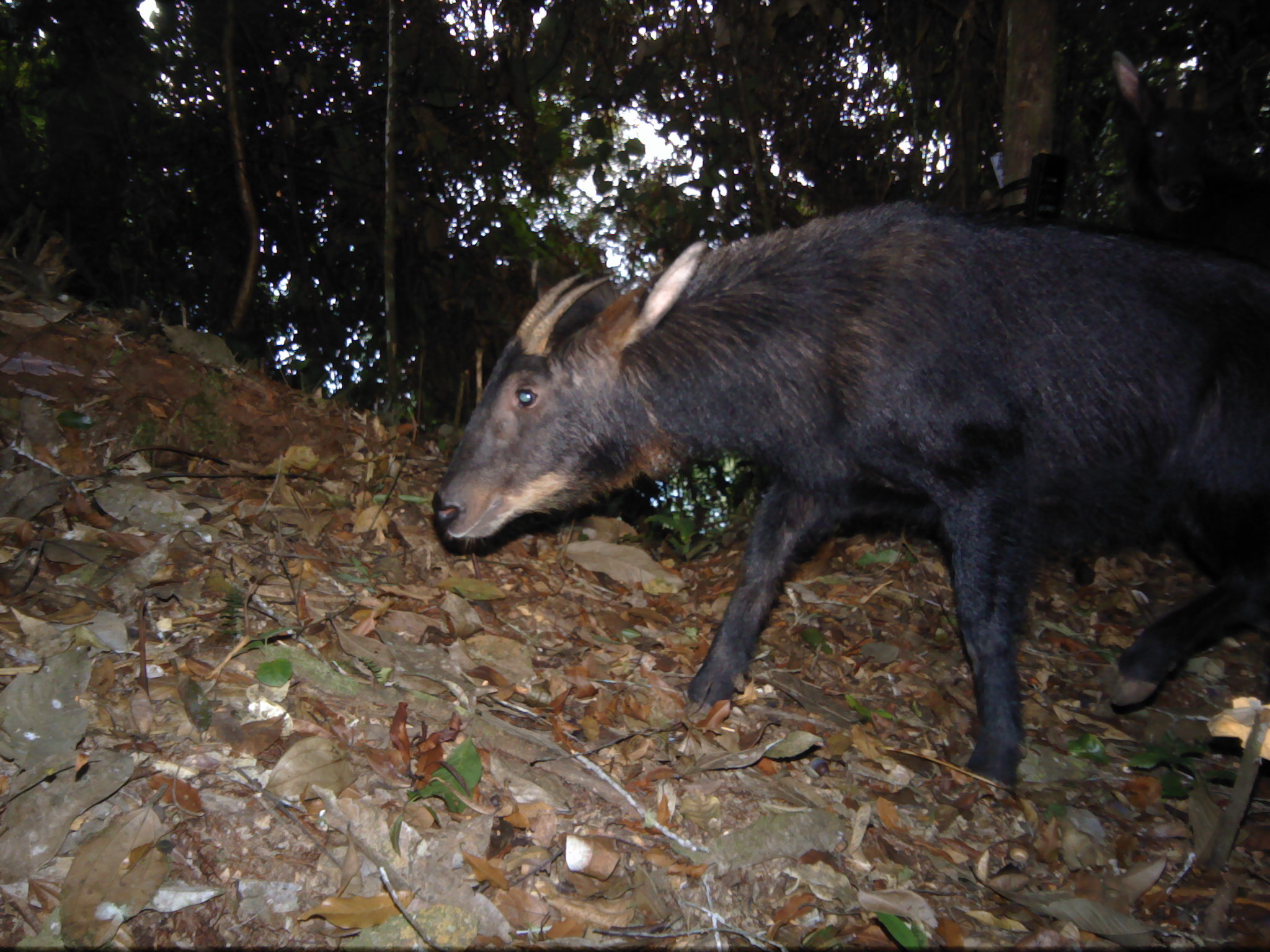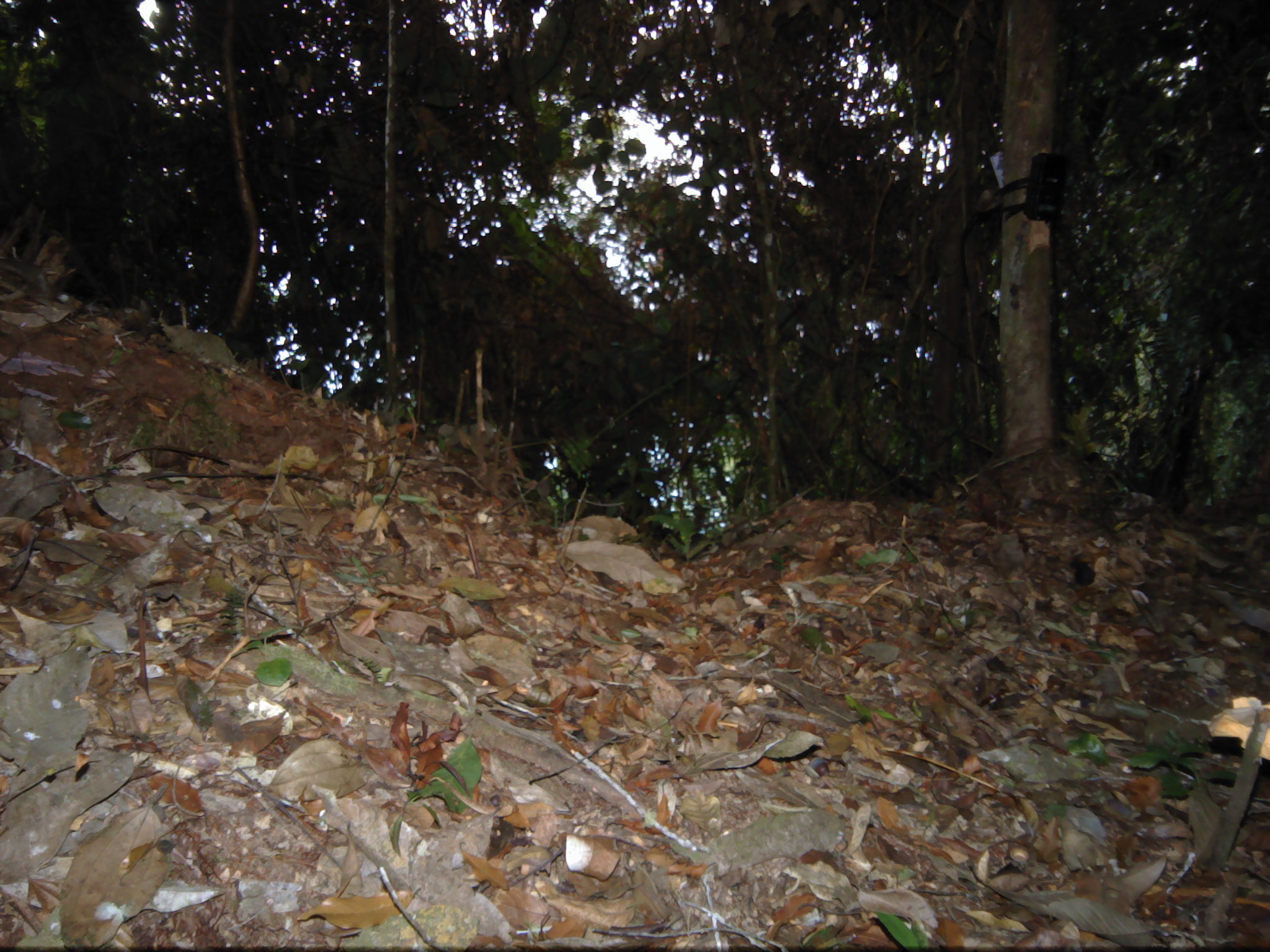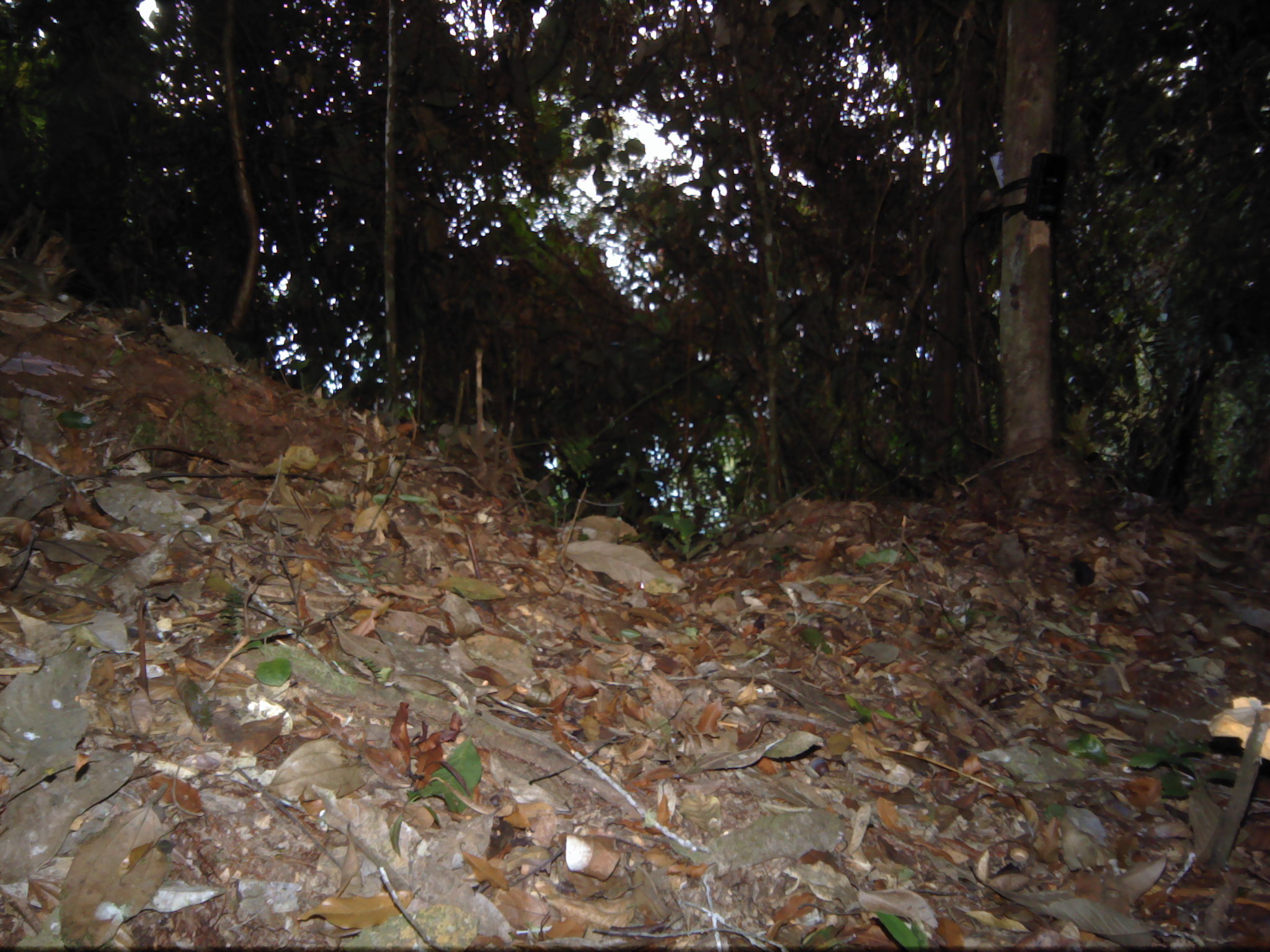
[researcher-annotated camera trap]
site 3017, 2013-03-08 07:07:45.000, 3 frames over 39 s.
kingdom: Animalia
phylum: Chordata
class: Mammalia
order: Artiodactyla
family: Bovidae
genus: Capricornis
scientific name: Capricornis sumatraensis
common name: southern serow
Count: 1.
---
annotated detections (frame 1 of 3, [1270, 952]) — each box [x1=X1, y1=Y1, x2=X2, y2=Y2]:
capricornis sumatraensis: [x1=431, y1=204, x2=1269, y2=800]